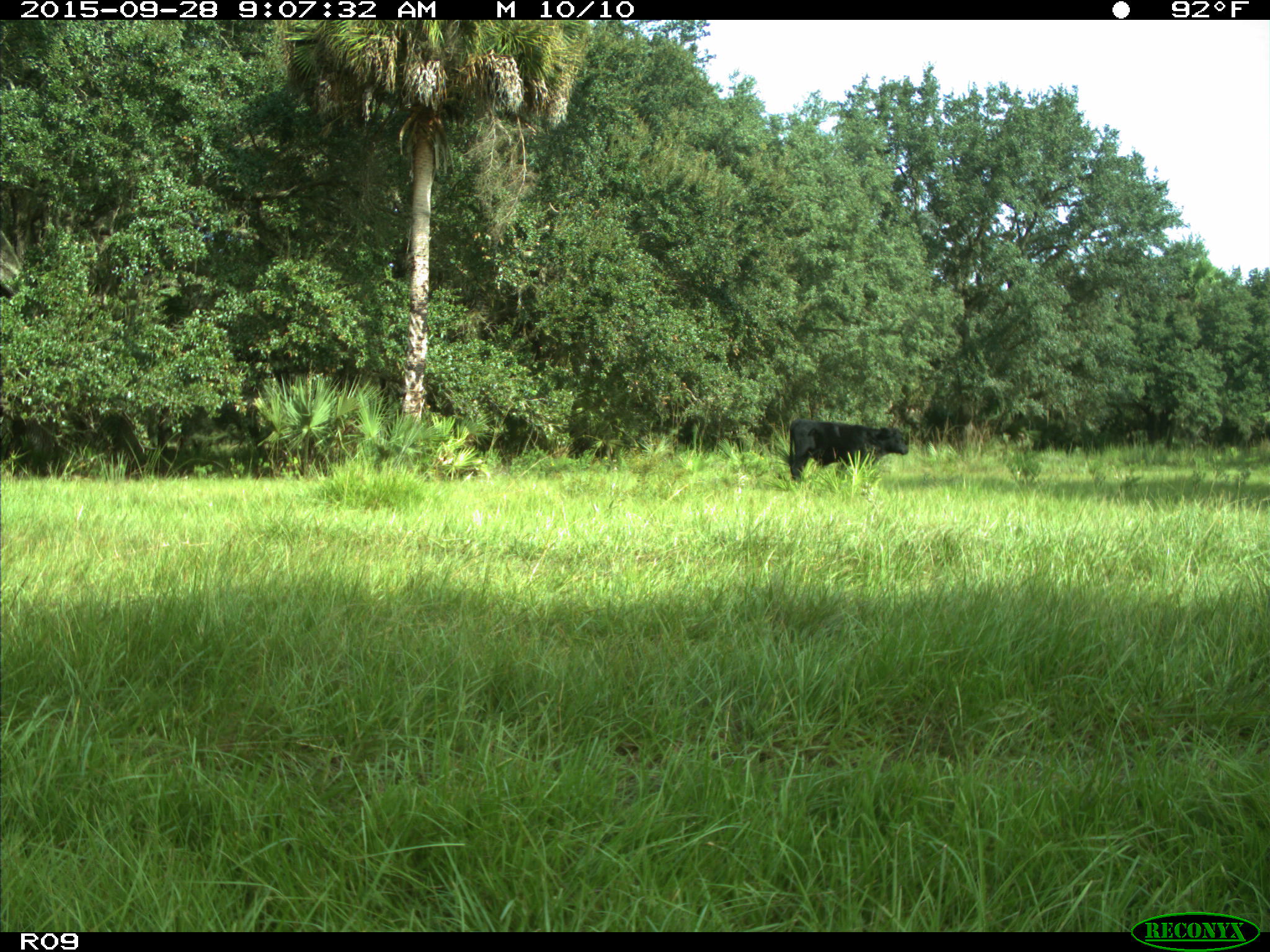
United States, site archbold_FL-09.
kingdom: Animalia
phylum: Chordata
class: Mammalia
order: Artiodactyla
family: Bovidae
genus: Bos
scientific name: Bos taurus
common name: domestic cow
Bos taurus (domestic cow).